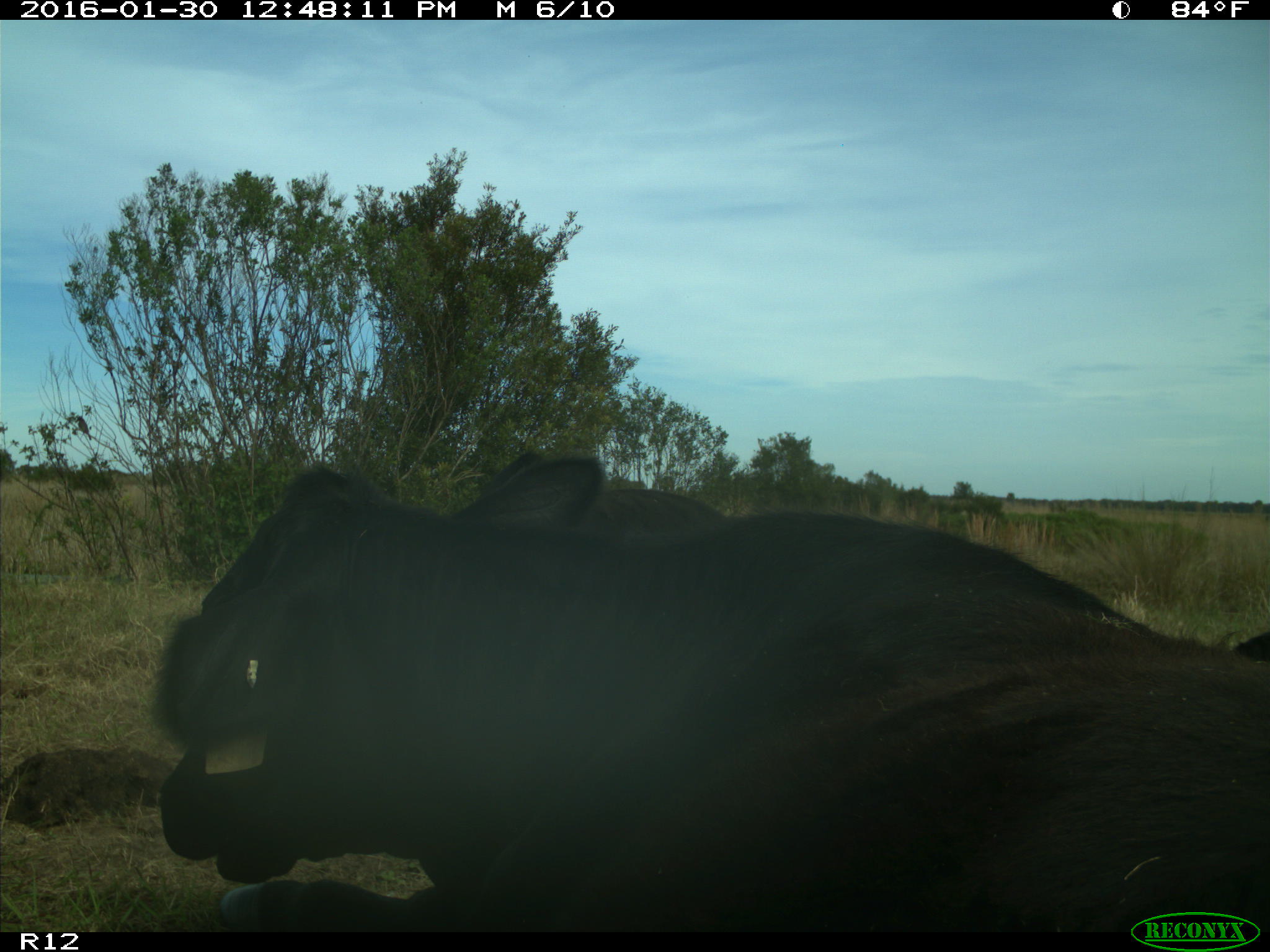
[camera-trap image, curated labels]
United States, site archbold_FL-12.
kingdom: Animalia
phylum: Chordata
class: Mammalia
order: Artiodactyla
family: Bovidae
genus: Bos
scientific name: Bos taurus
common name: domestic cow